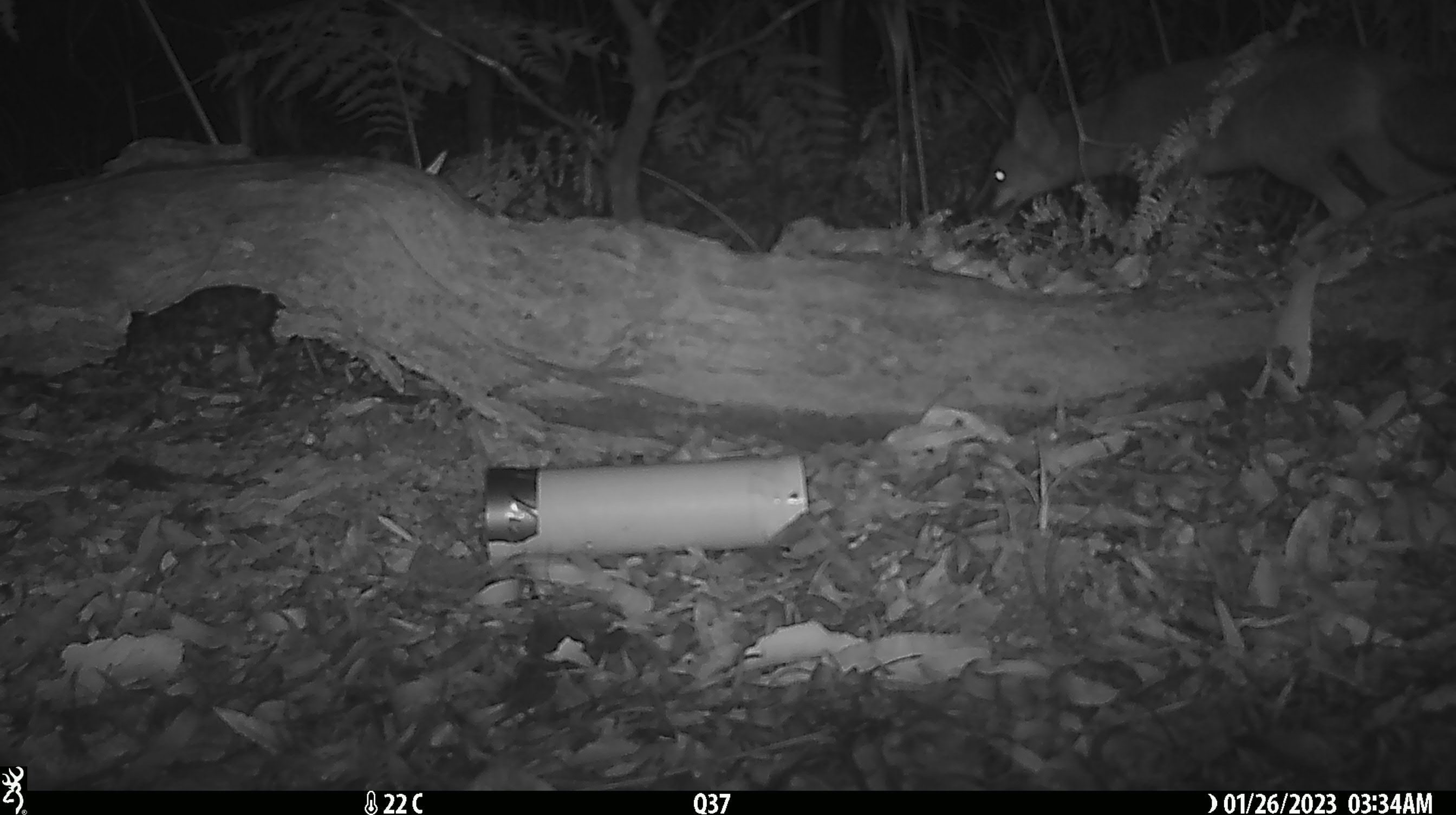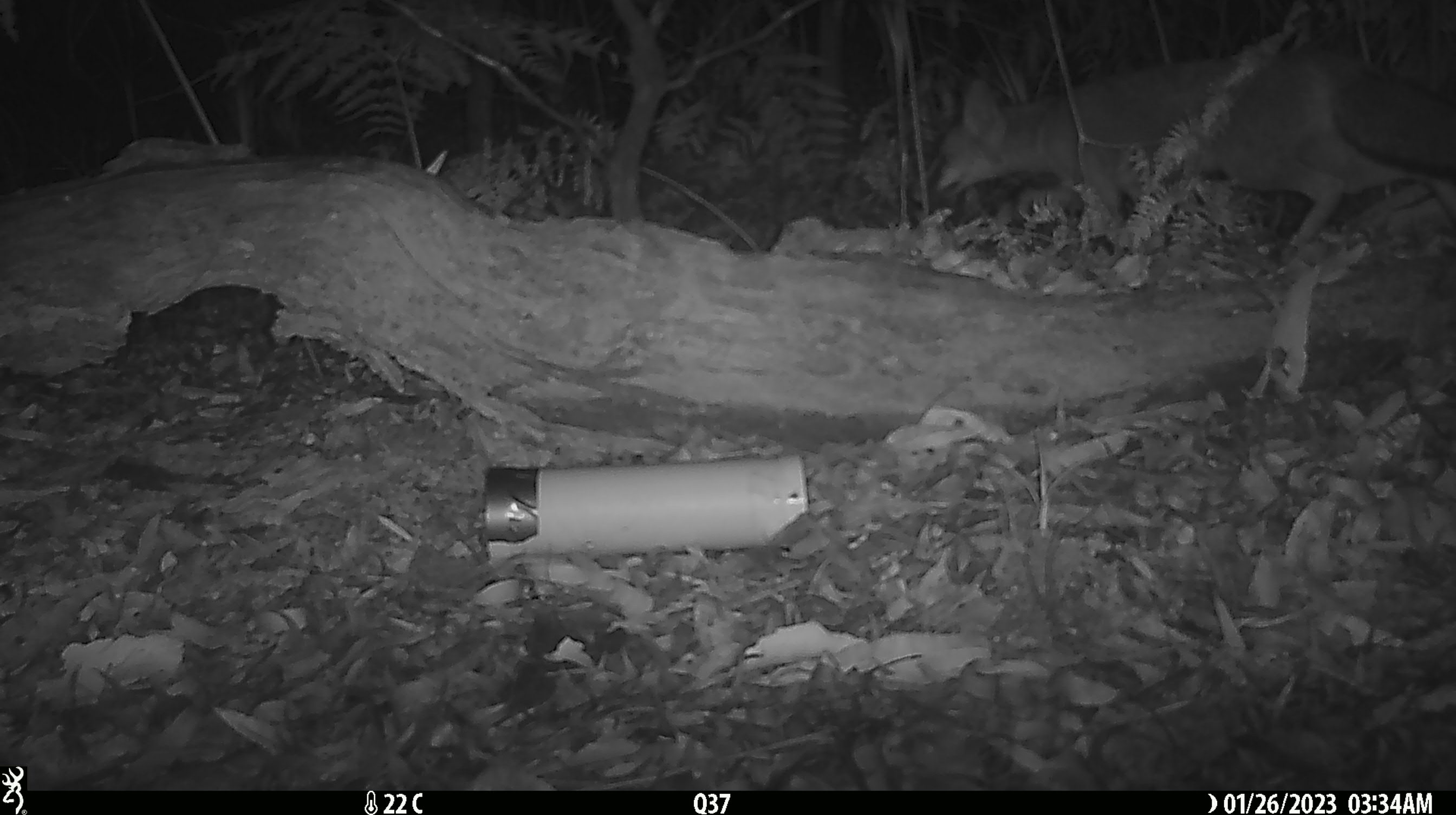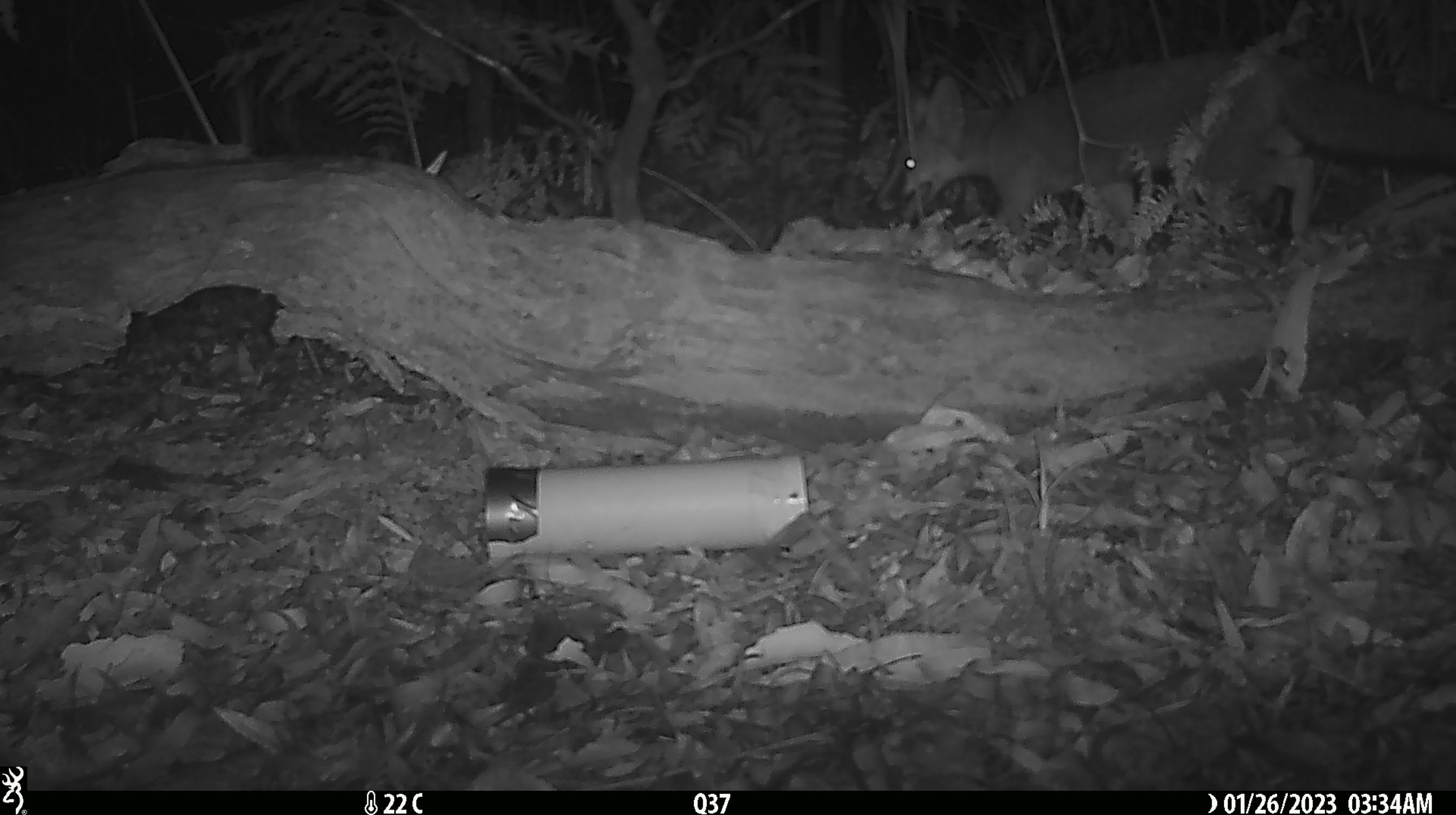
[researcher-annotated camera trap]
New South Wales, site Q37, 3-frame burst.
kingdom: Animalia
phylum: Chordata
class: Mammalia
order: Carnivora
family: Canidae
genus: Vulpes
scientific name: Vulpes vulpes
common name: red fox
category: fox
Fox (red fox) (Vulpes vulpes).